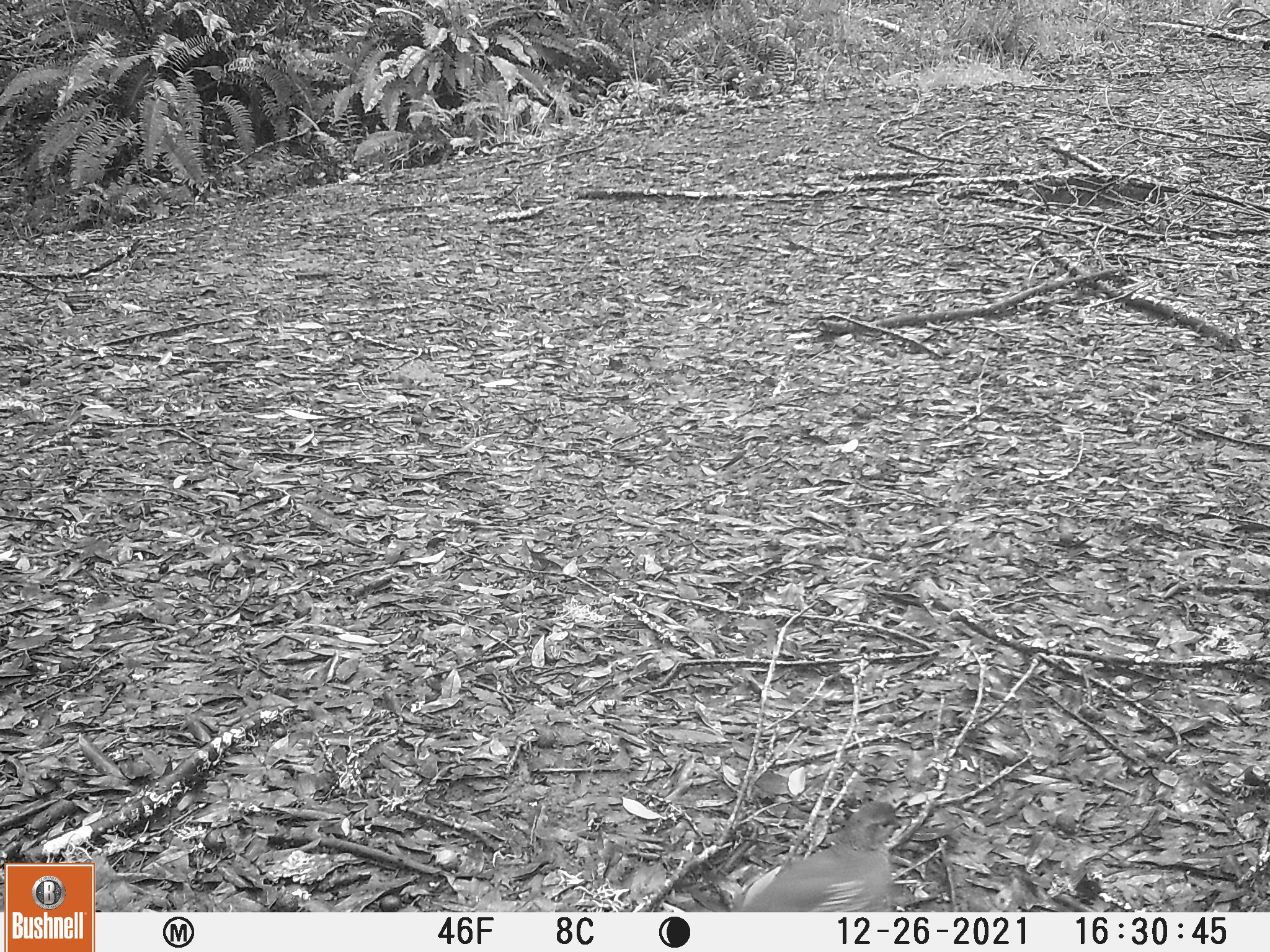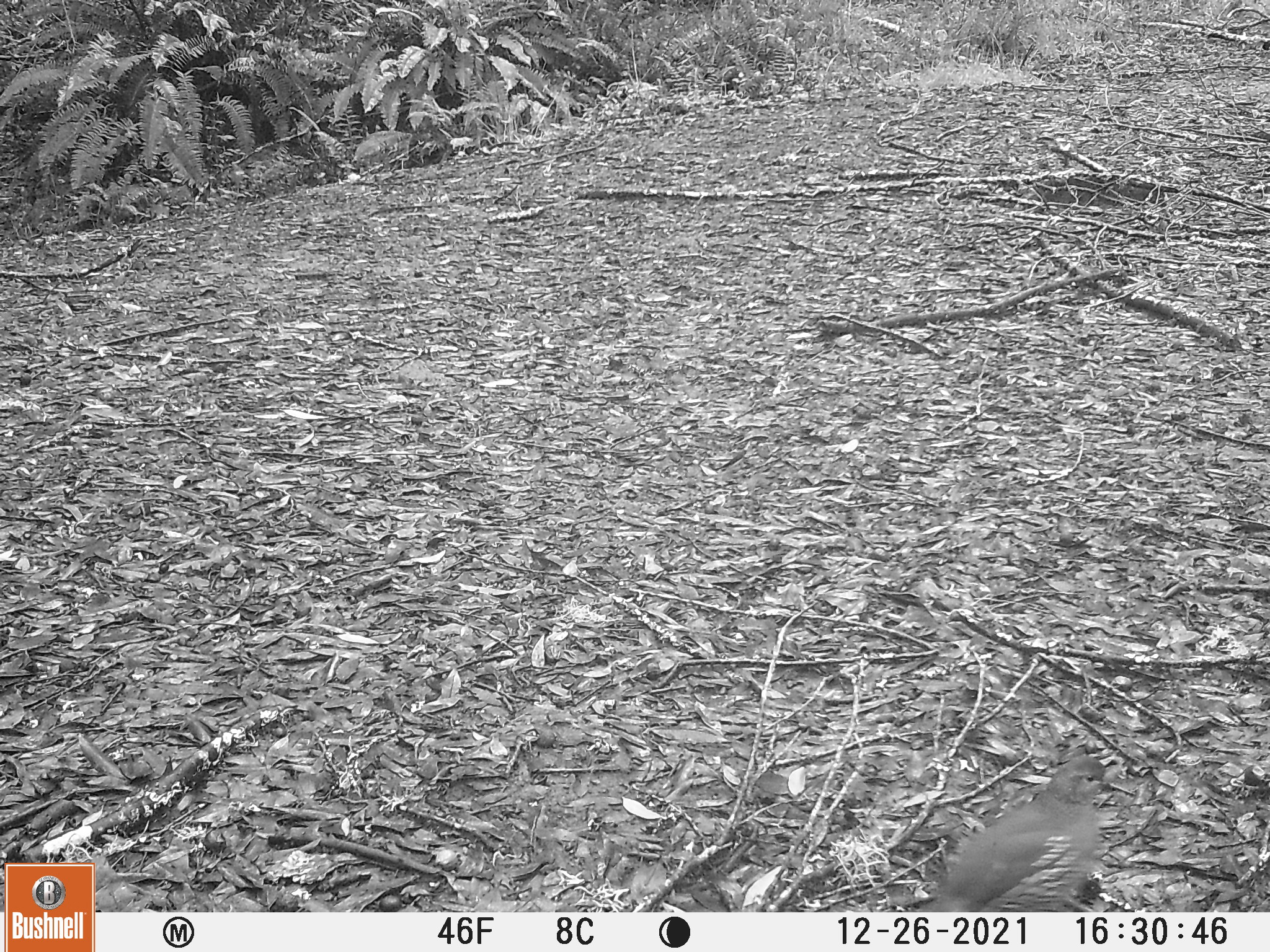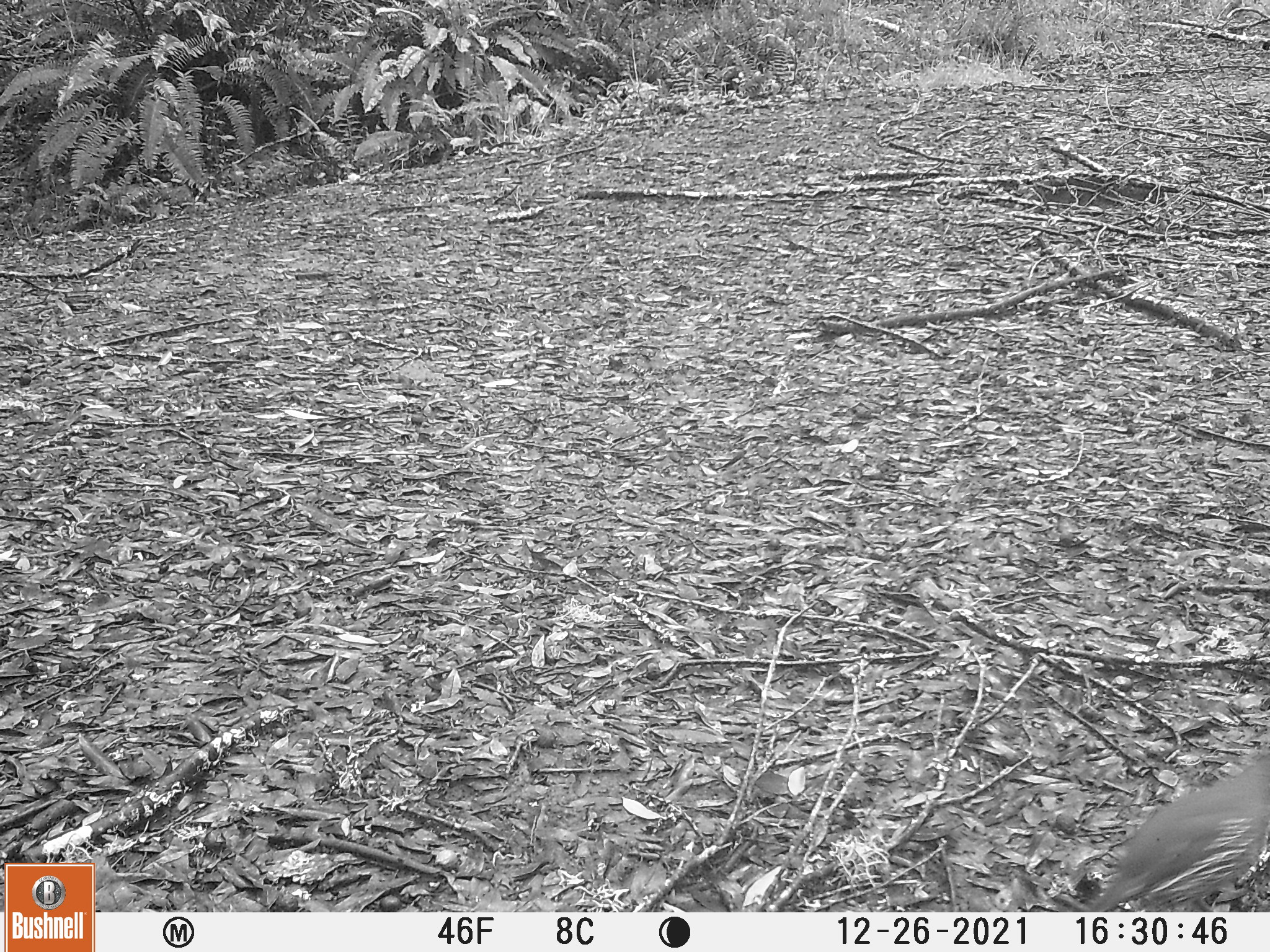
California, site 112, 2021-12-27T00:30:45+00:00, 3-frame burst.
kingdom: Animalia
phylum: Chordata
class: Aves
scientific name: Aves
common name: bird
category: unknown bird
Unknown bird (bird) (Aves).